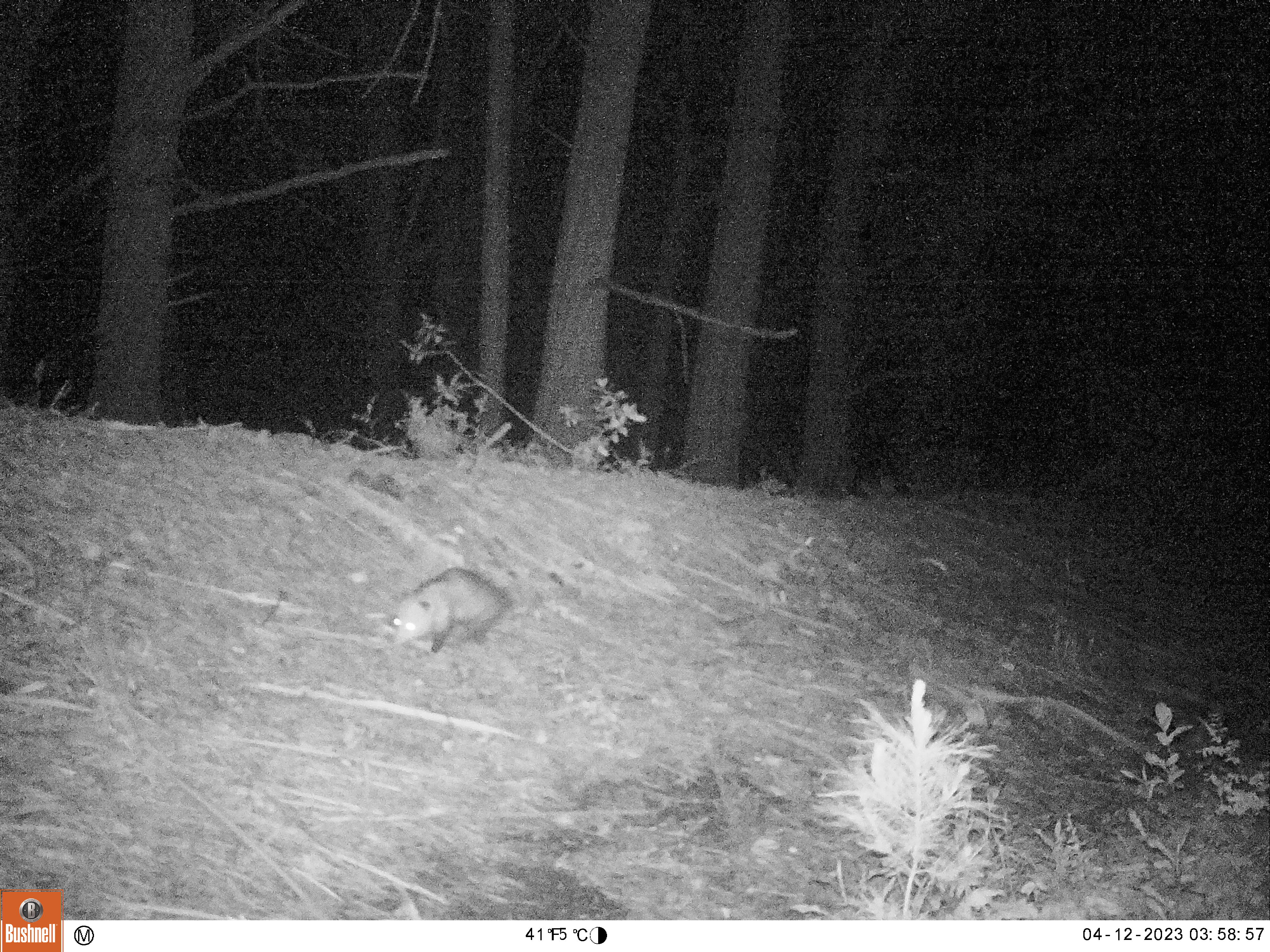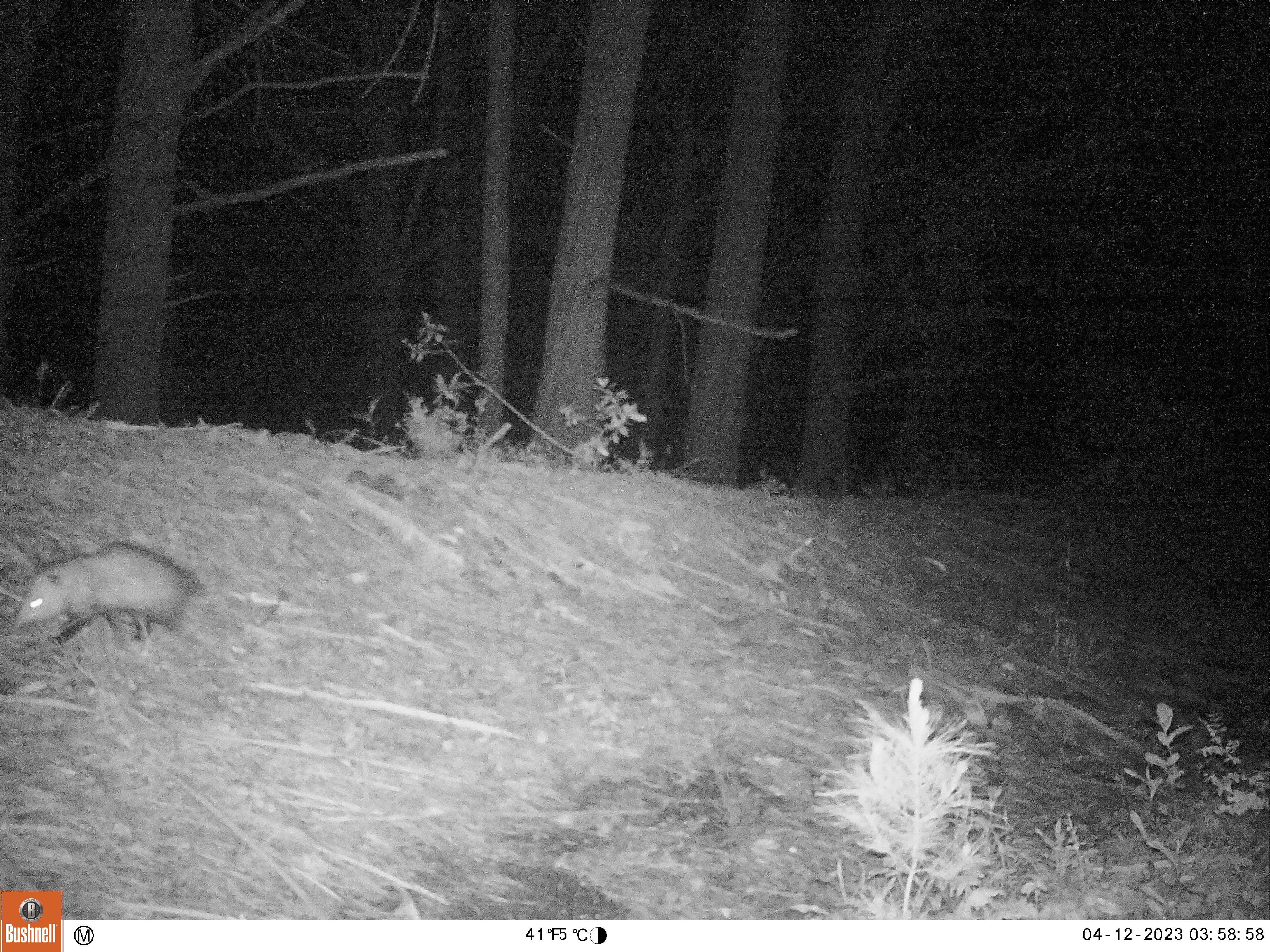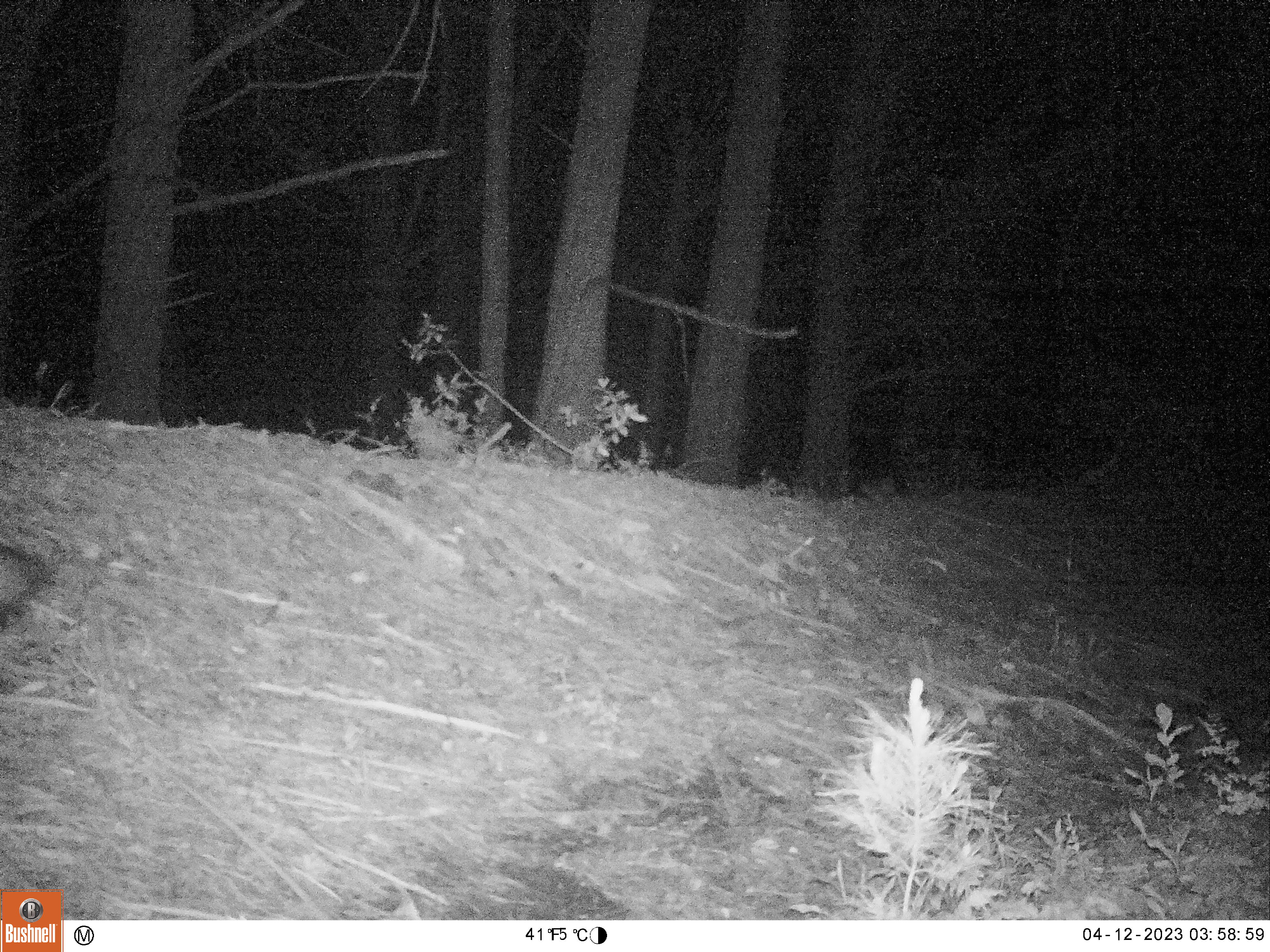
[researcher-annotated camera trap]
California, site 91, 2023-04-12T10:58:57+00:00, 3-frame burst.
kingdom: Animalia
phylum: Chordata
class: Mammalia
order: Didelphimorphia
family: Didelphidae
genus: Didelphis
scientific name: Didelphis virginiana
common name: virginia opossum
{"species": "virginia opossum (Didelphis virginiana)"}